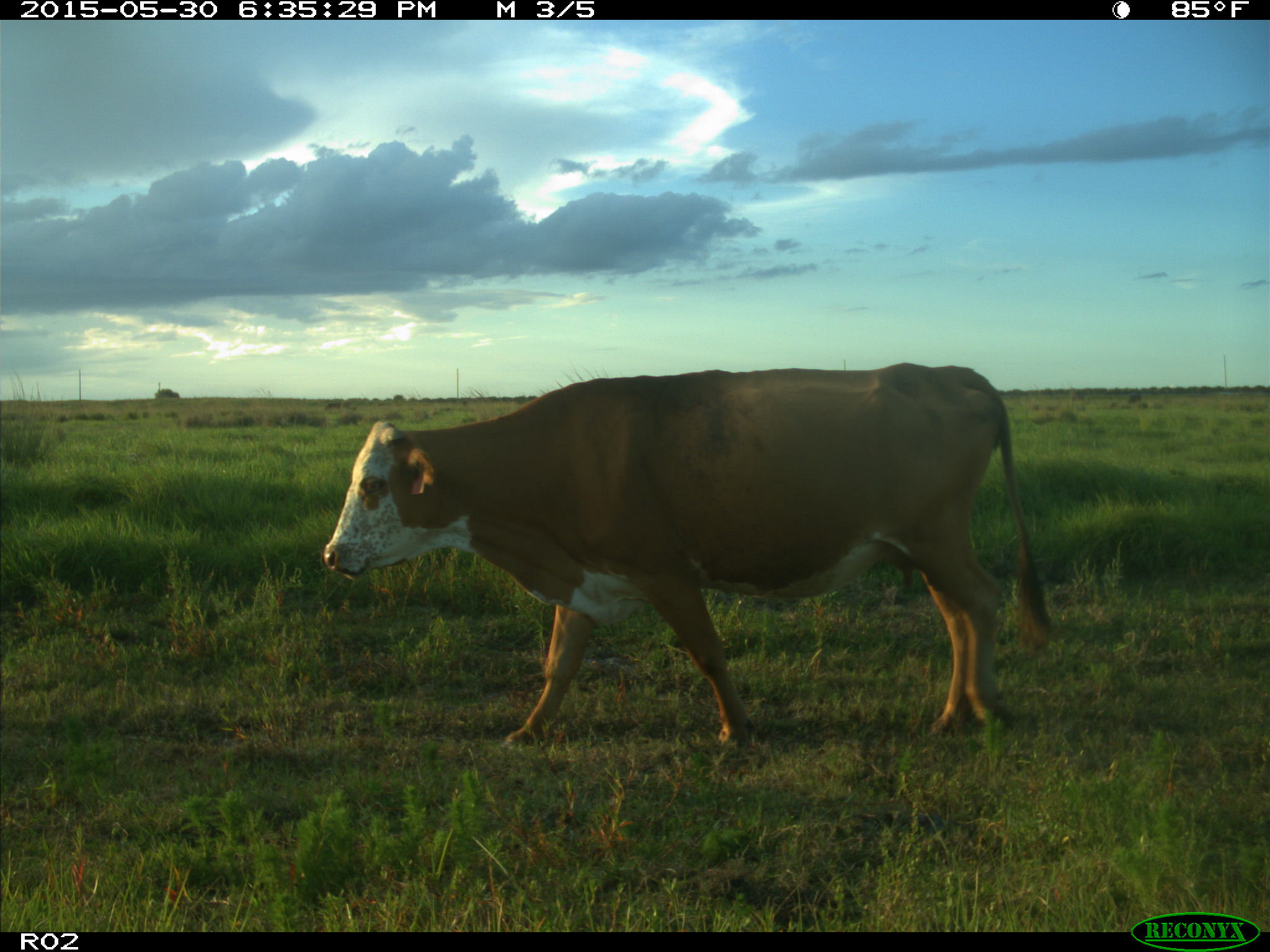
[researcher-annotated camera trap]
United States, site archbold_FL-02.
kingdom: Animalia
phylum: Chordata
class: Mammalia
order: Artiodactyla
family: Bovidae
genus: Bos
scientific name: Bos taurus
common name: domestic cow